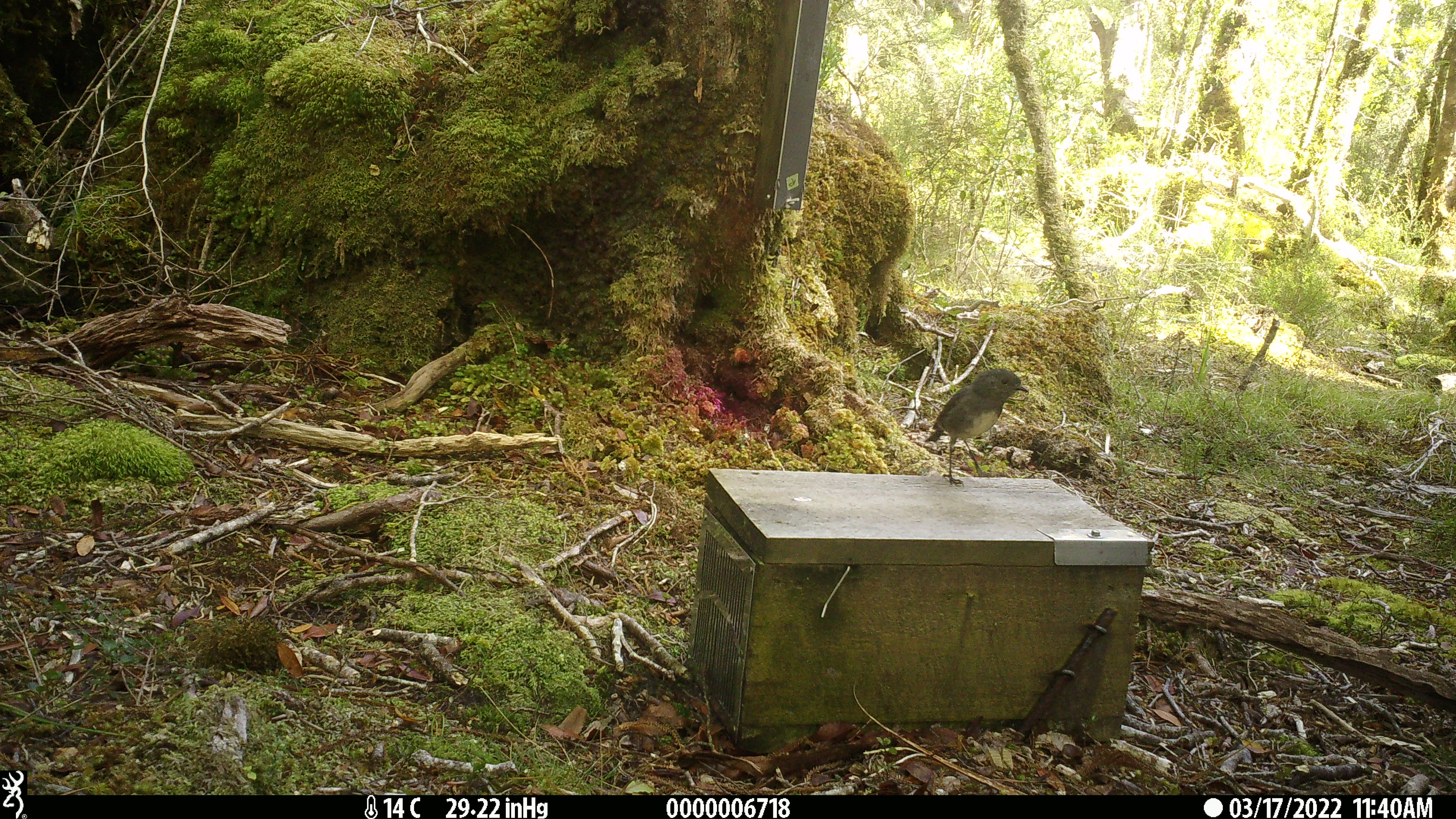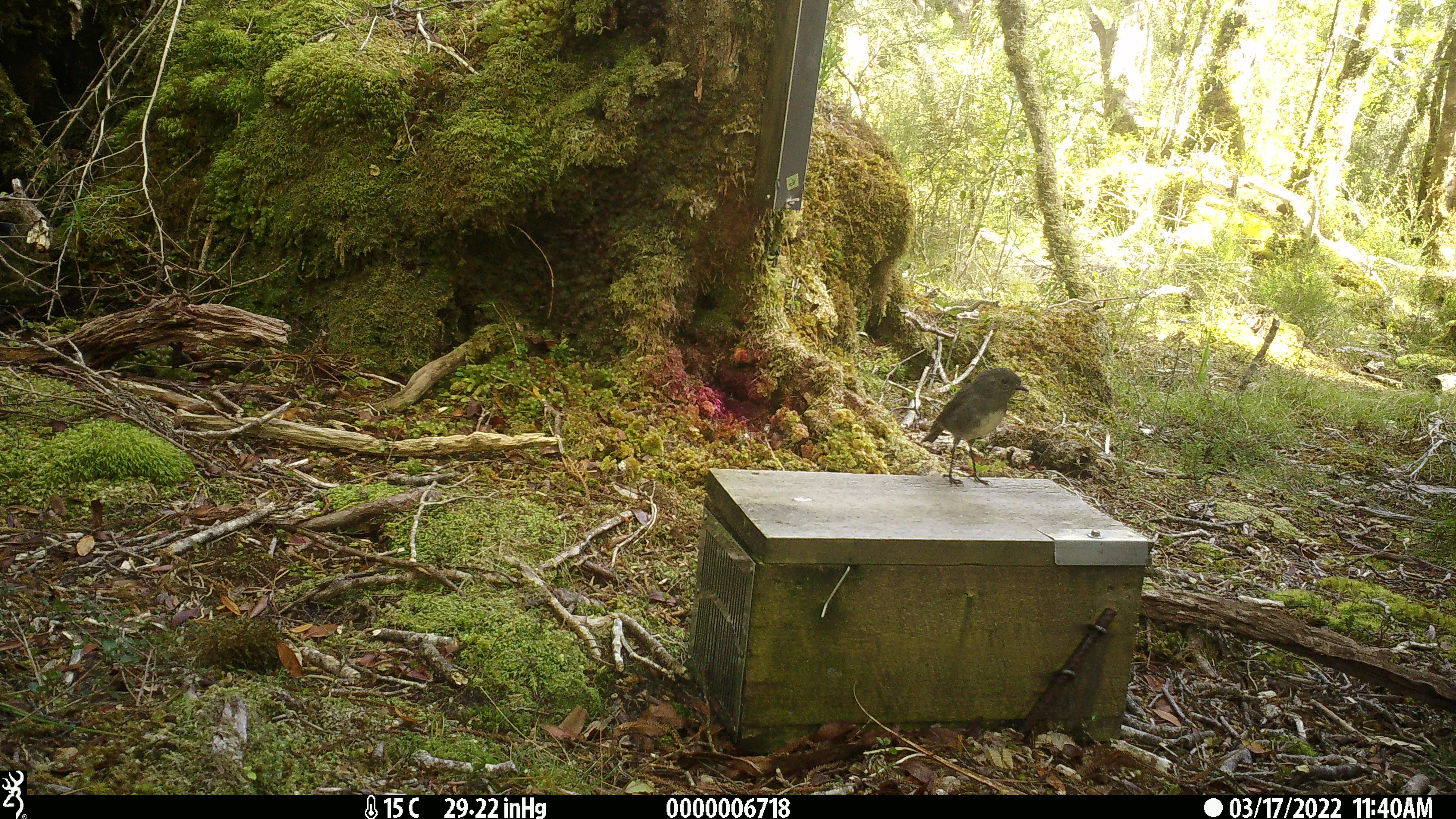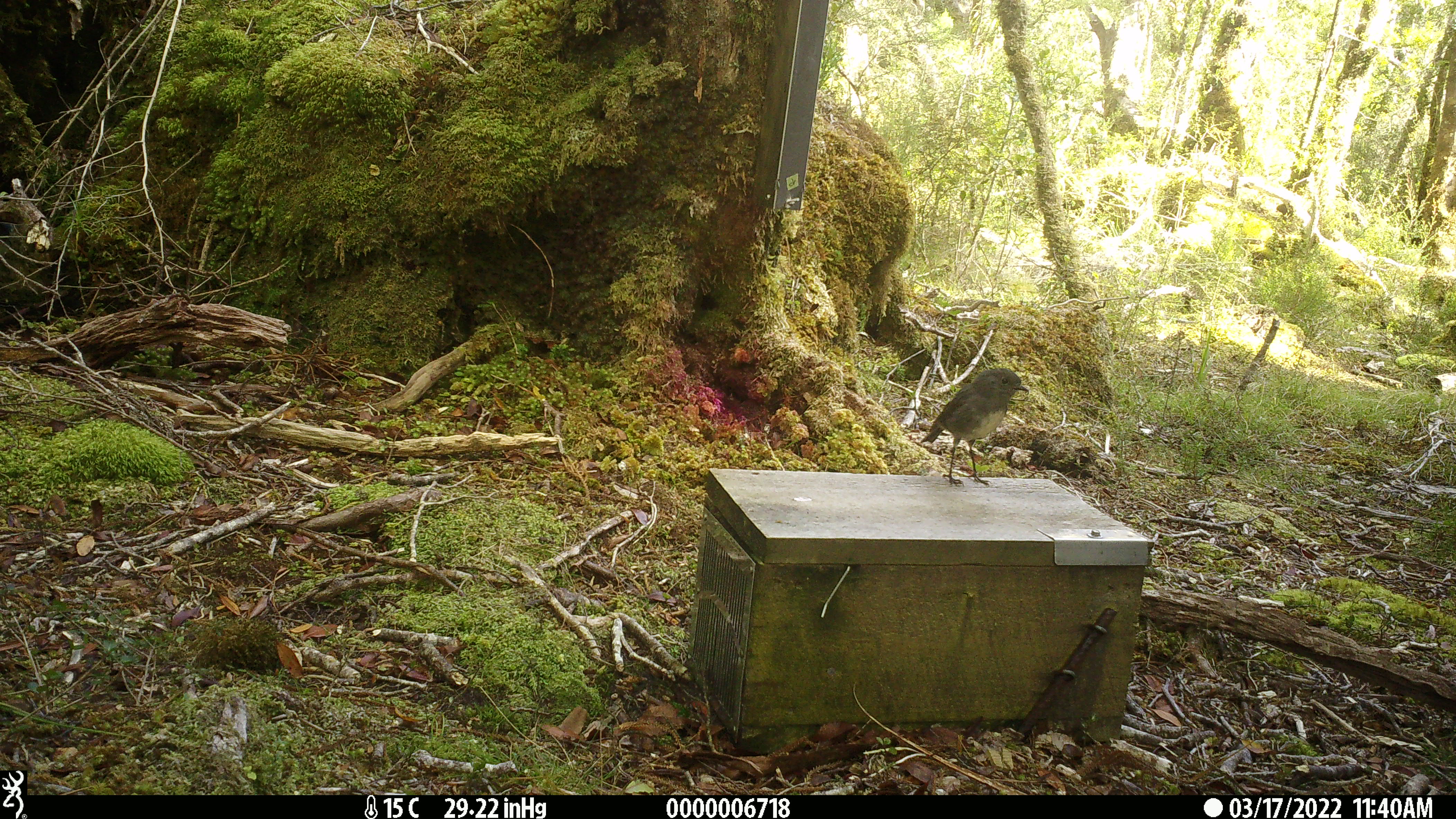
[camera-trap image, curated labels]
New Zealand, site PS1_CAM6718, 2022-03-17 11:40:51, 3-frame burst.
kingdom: Animalia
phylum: Chordata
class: Aves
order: Passeriformes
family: Petroicidae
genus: Petroica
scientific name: Petroica australis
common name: new zealand robin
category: robin